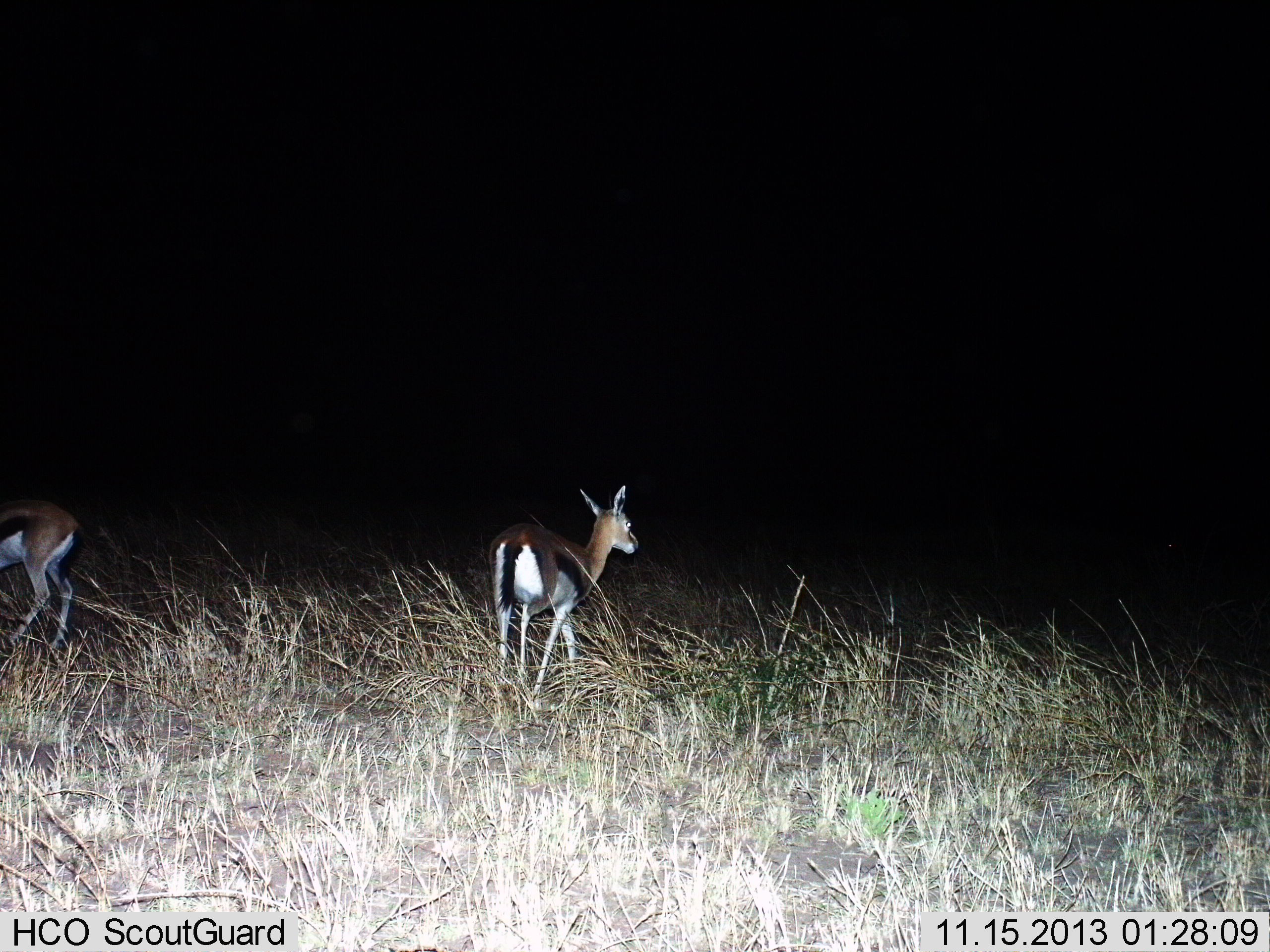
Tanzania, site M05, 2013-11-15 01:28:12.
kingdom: Animalia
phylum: Chordata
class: Mammalia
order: Artiodactyla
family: Bovidae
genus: Eudorcas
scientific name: Eudorcas thomsonii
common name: thomson's gazelle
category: gazellethomsons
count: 2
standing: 100%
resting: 0%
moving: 0%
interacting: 0%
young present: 0%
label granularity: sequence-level